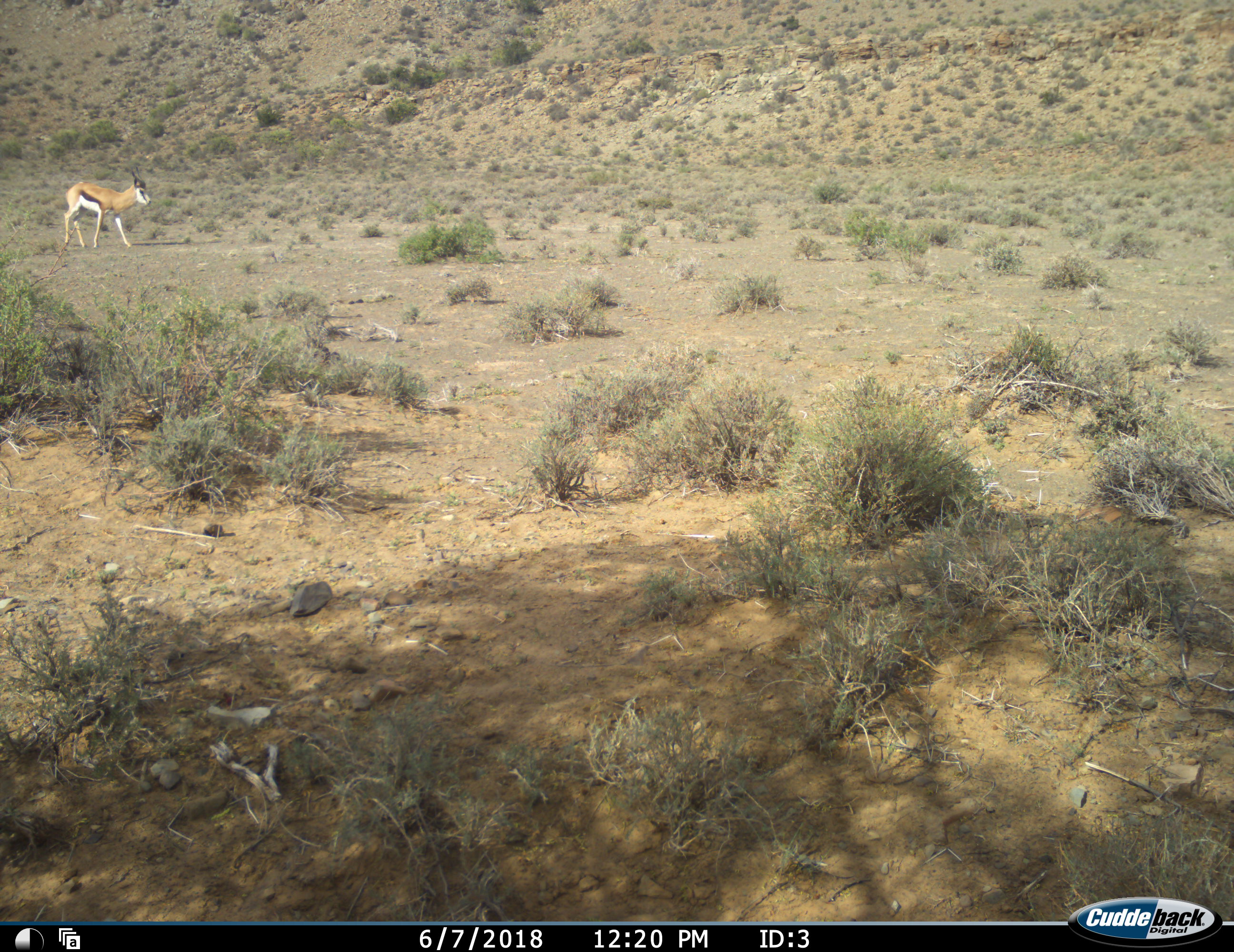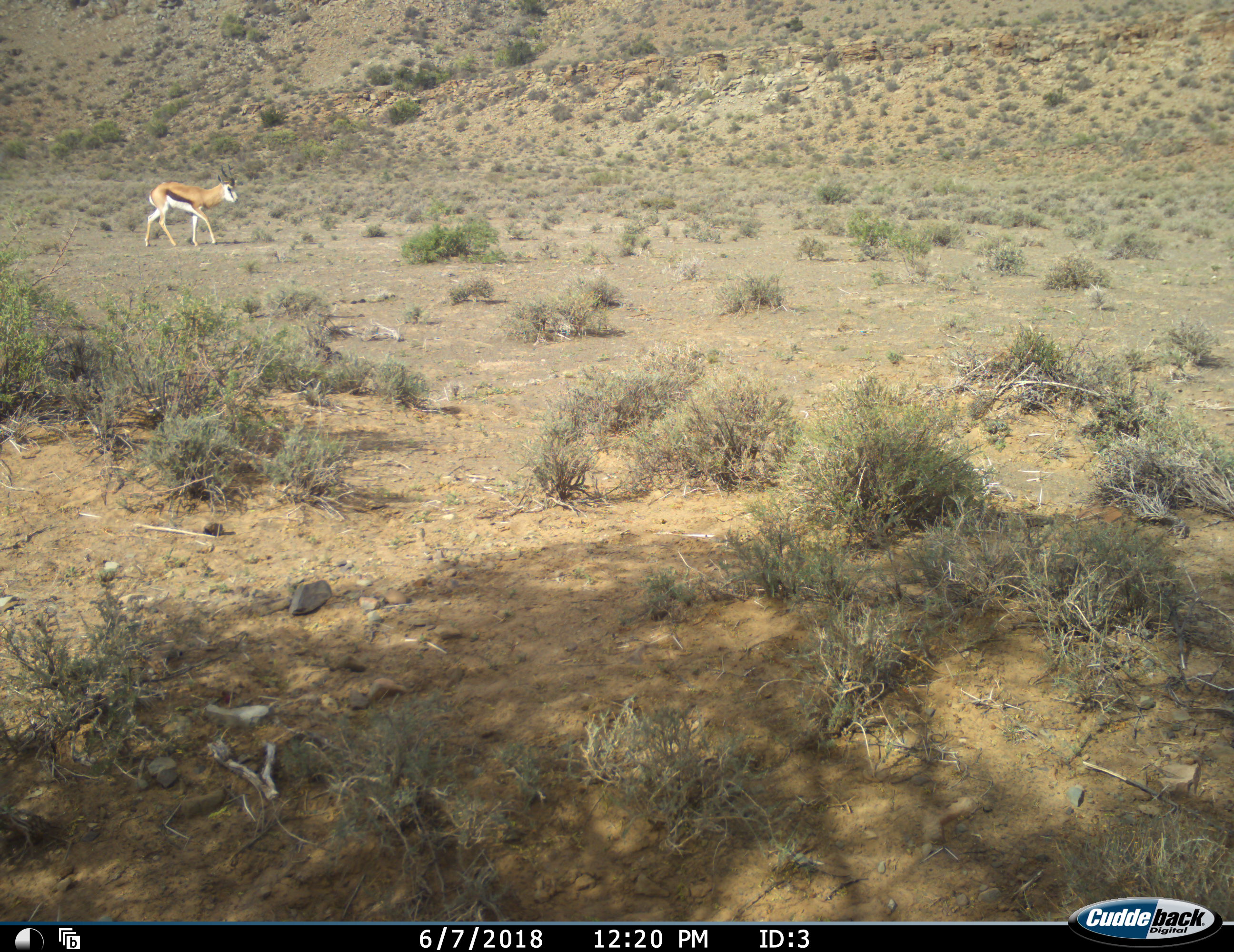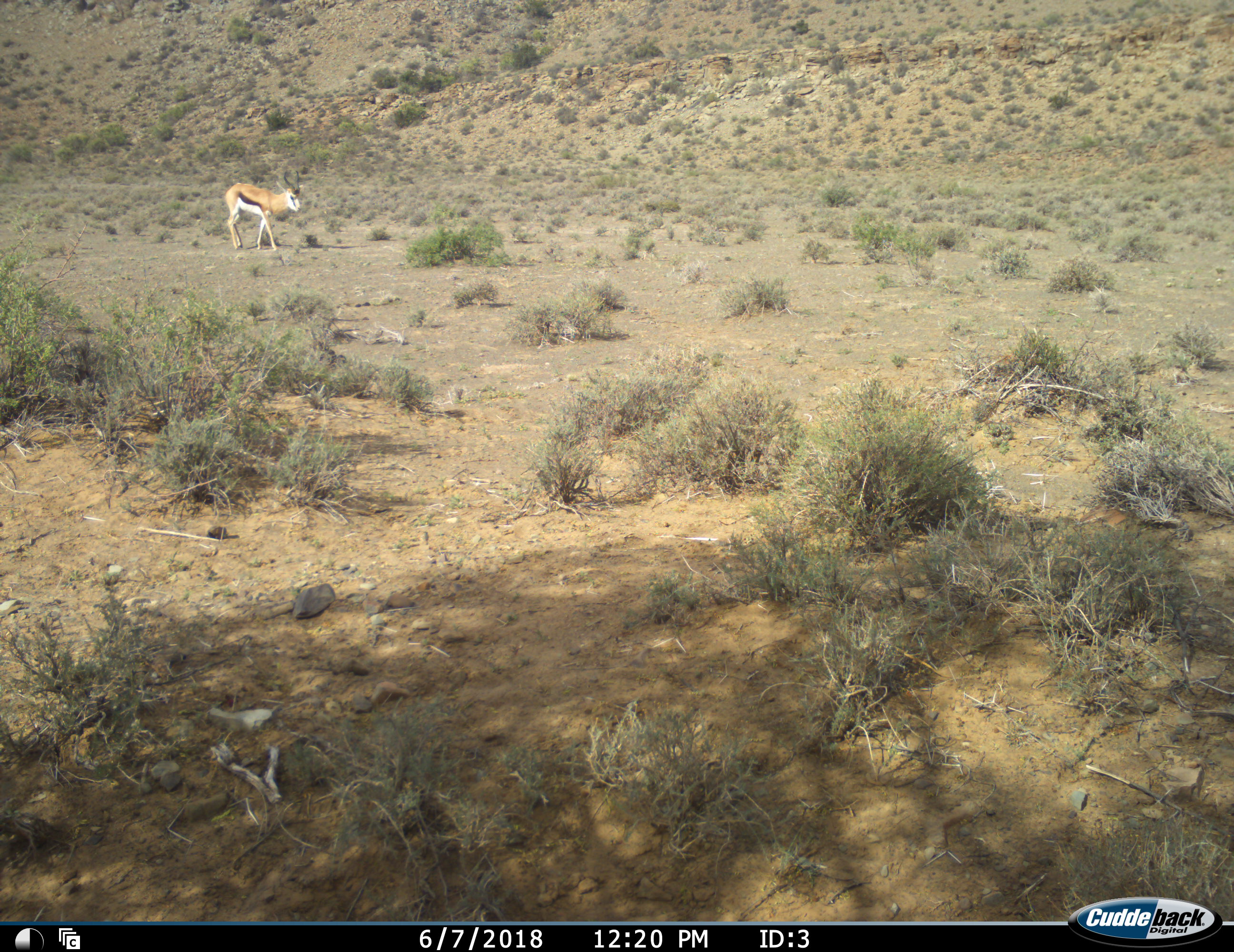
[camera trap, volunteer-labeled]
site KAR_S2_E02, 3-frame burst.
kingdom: Animalia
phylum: Chordata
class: Mammalia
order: Artiodactyla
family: Bovidae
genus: Antidorcas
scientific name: Antidorcas marsupialis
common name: springbok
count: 1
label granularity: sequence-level